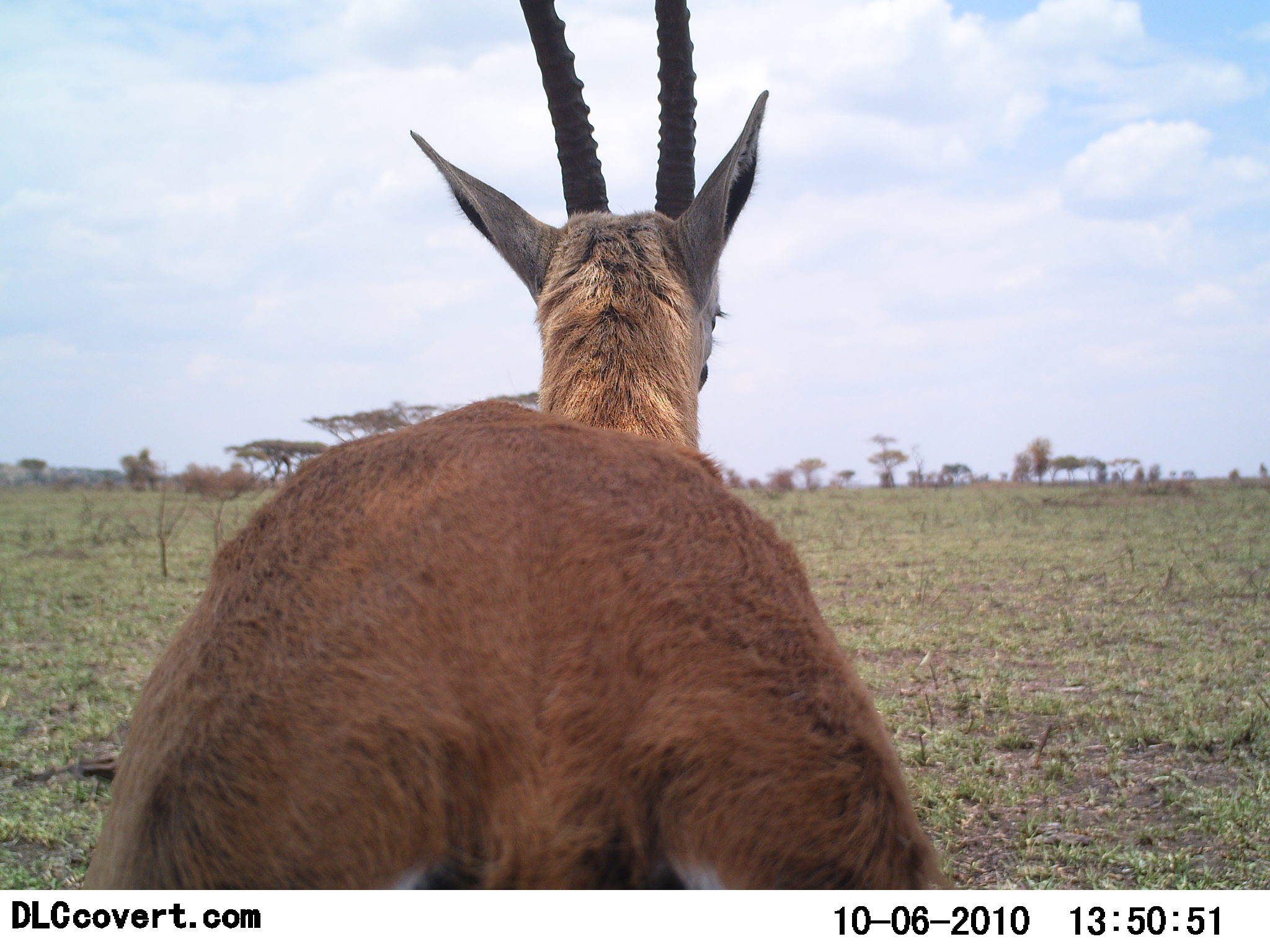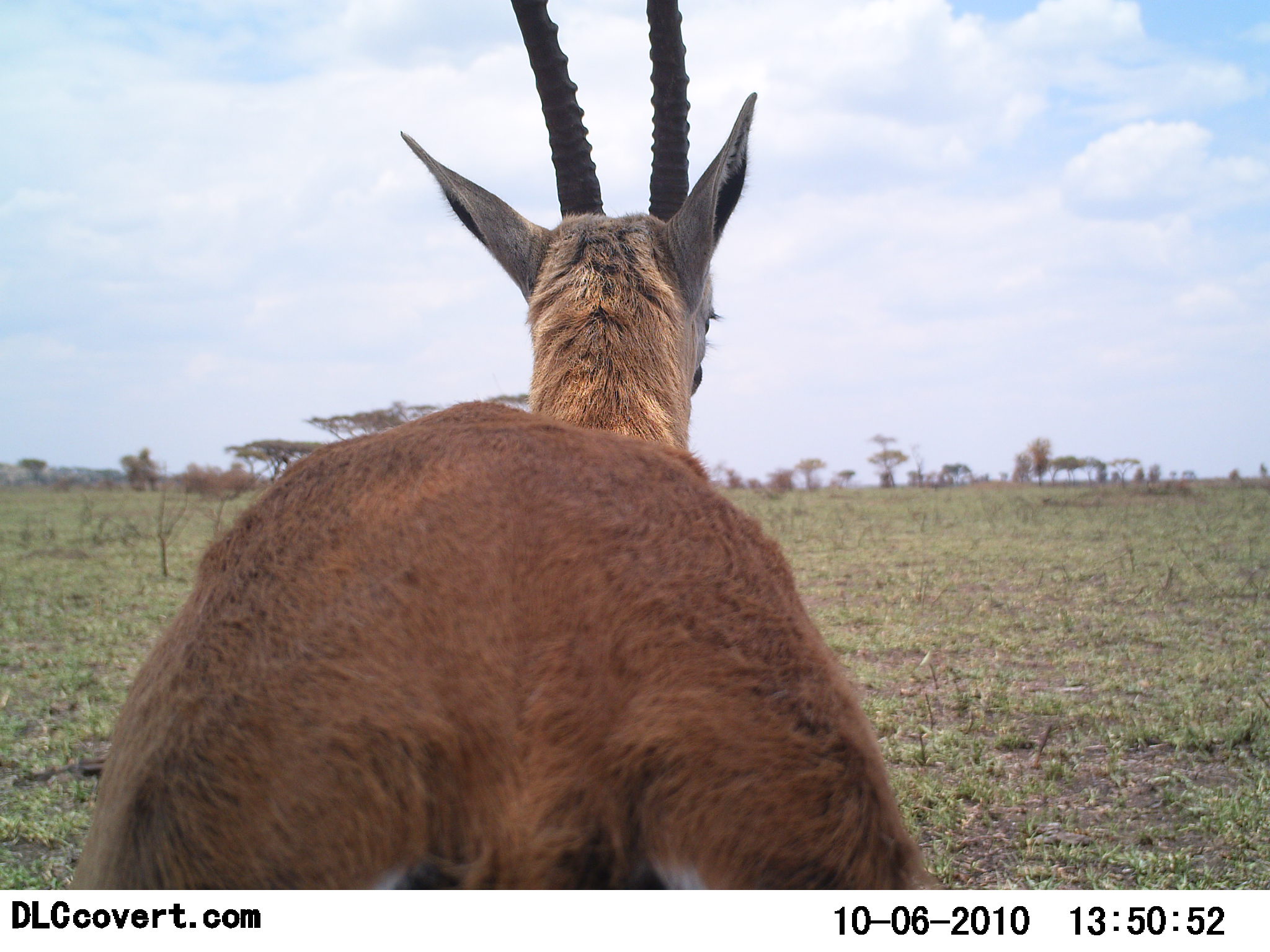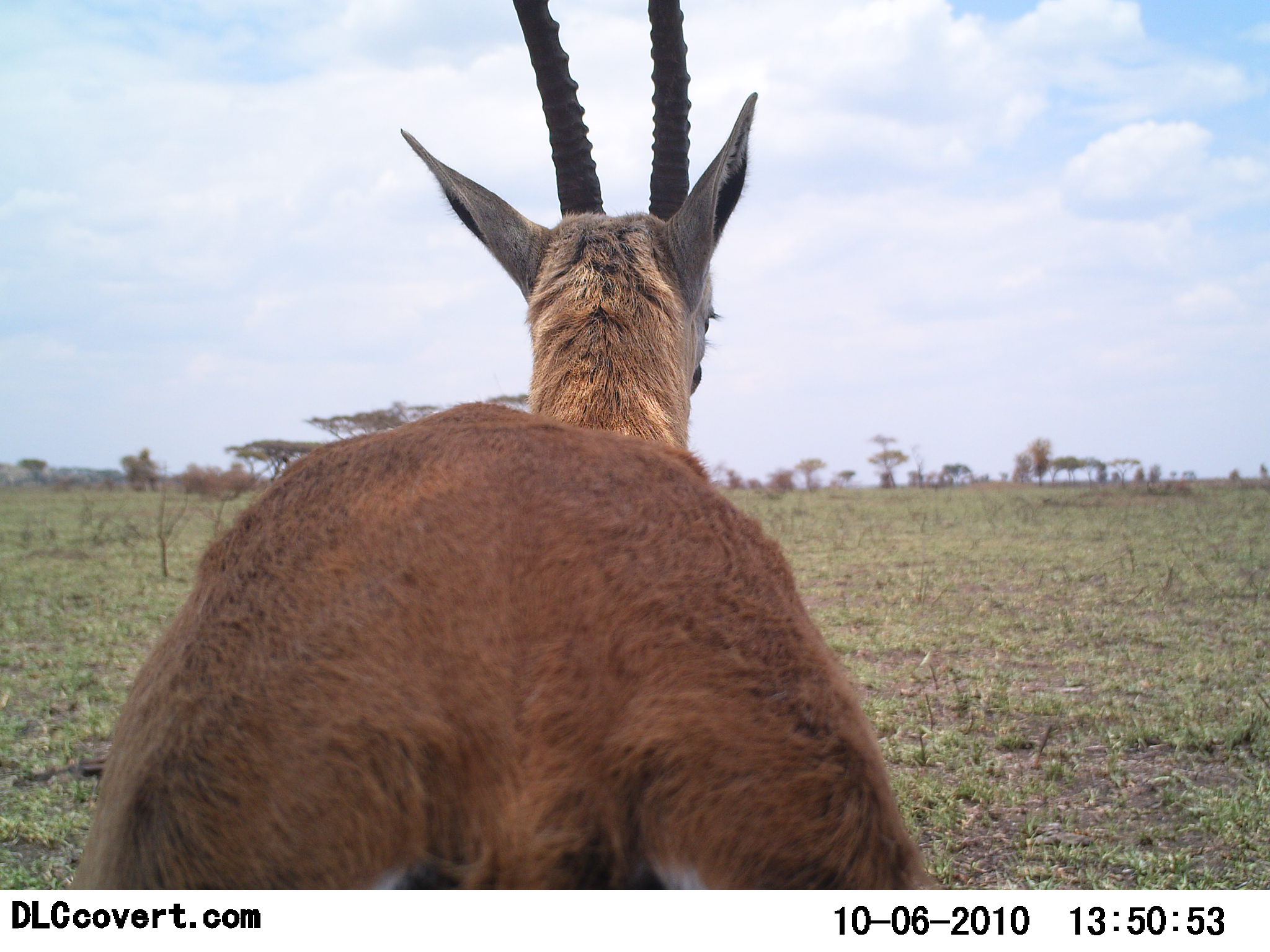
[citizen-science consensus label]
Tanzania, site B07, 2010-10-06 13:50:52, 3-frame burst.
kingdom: Animalia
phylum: Chordata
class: Mammalia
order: Artiodactyla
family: Bovidae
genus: Eudorcas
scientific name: Eudorcas thomsonii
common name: thomson's gazelle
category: gazellethomsons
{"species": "gazellethomsons (thomson's gazelle) (Eudorcas thomsonii)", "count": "1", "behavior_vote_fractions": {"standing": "94%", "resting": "0%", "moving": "6%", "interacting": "0%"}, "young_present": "0%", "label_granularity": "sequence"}